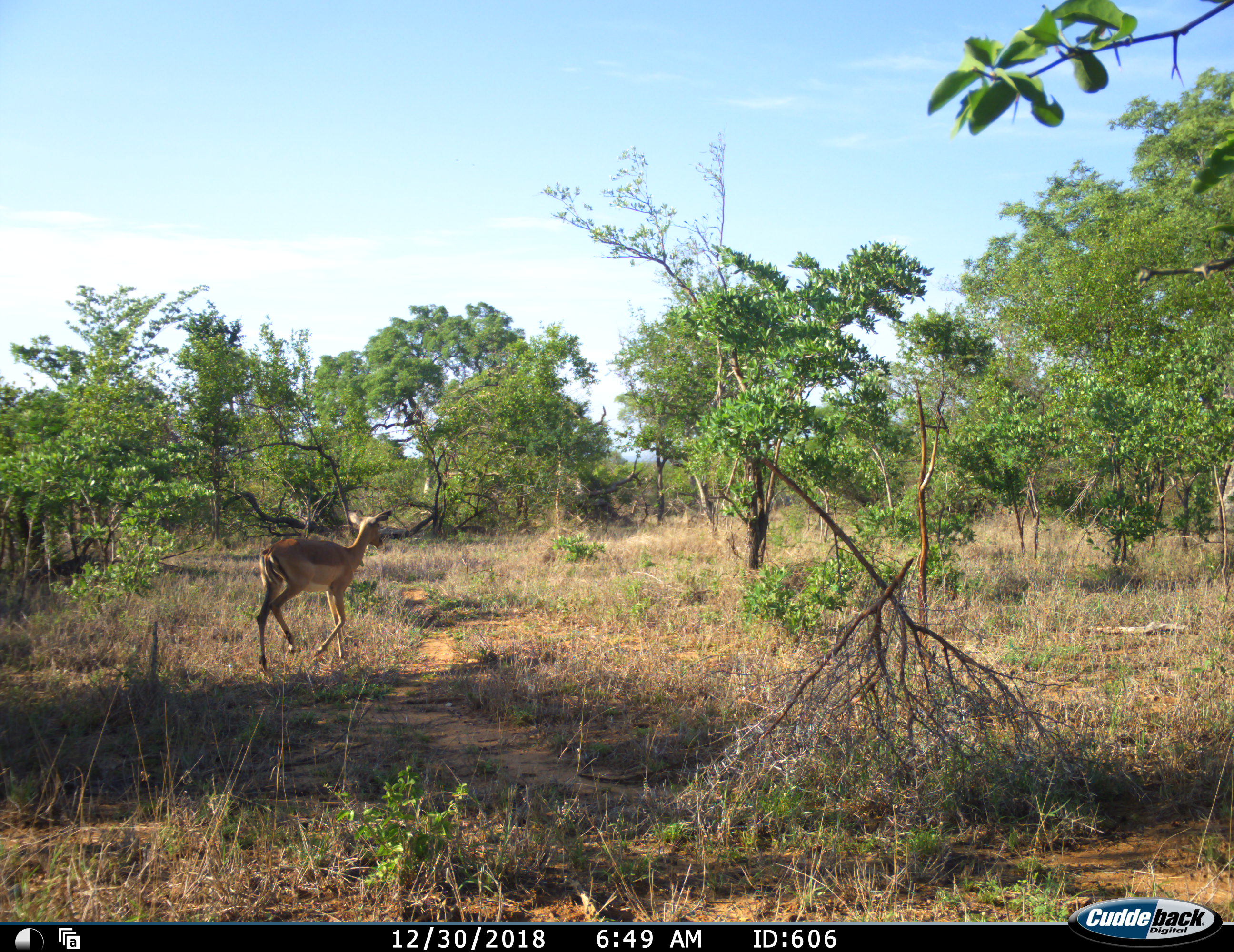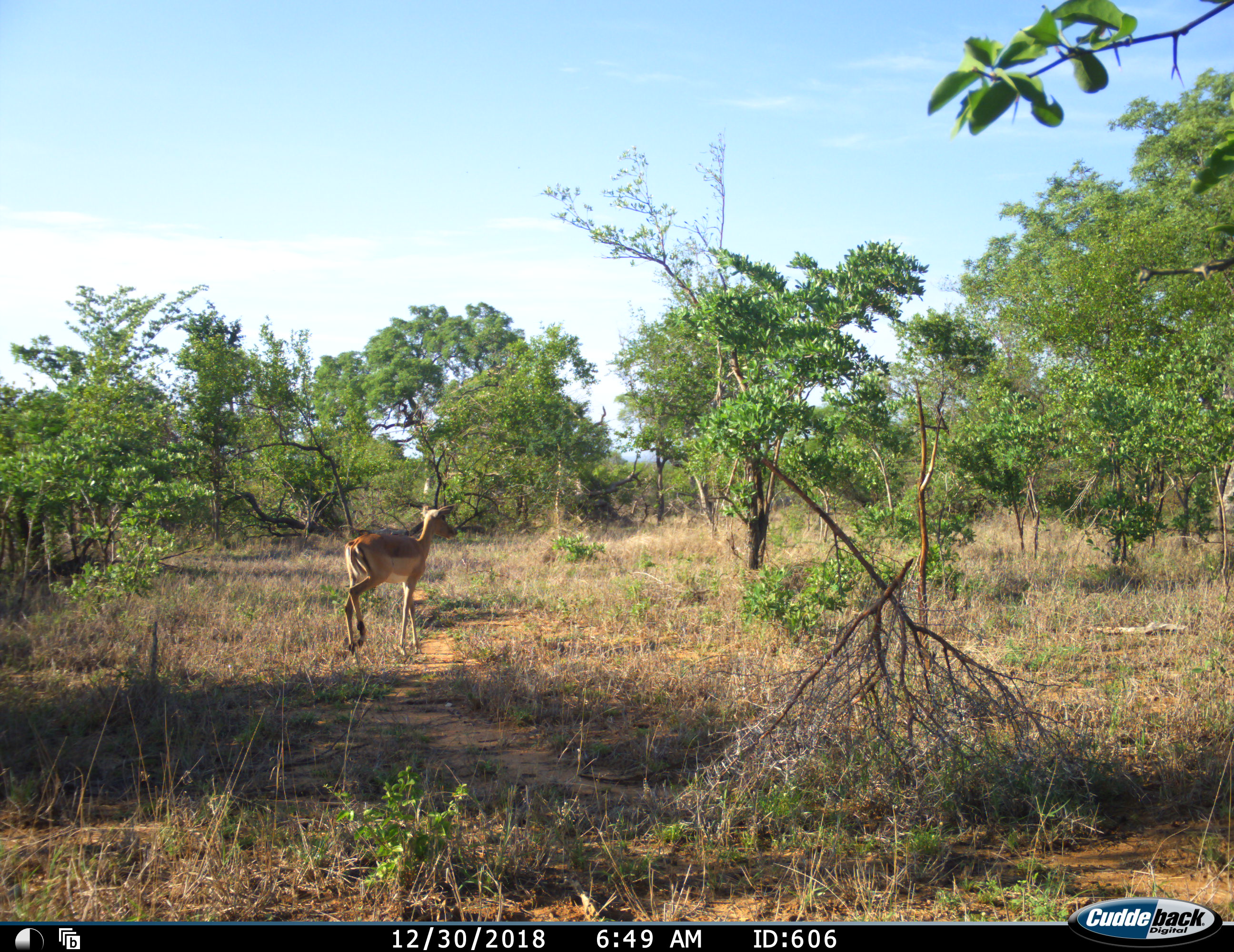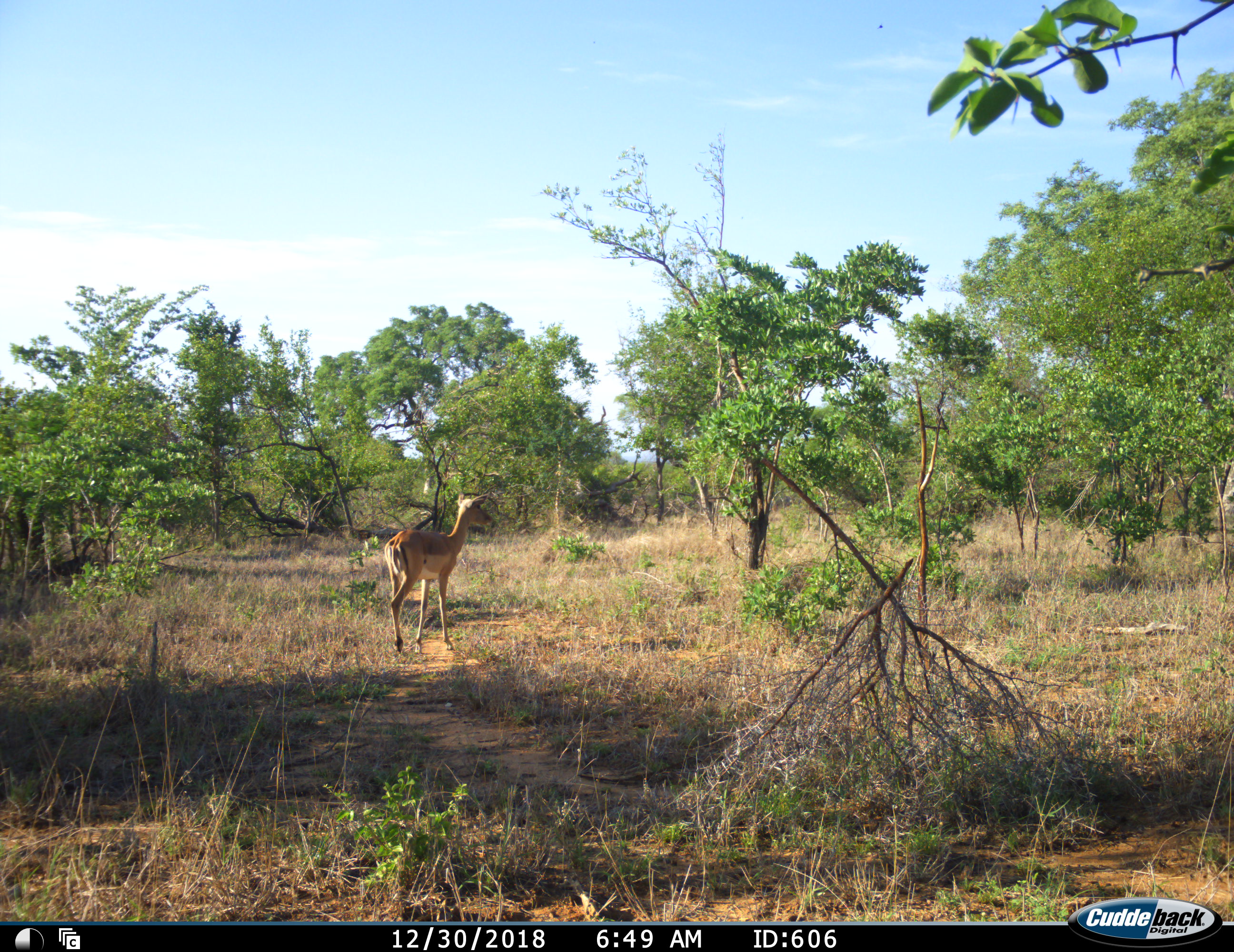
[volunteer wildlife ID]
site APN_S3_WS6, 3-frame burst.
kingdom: Animalia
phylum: Chordata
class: Mammalia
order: Artiodactyla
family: Bovidae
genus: Aepyceros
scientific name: Aepyceros melampus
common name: impala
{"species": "impala (Aepyceros melampus)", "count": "1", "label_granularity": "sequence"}